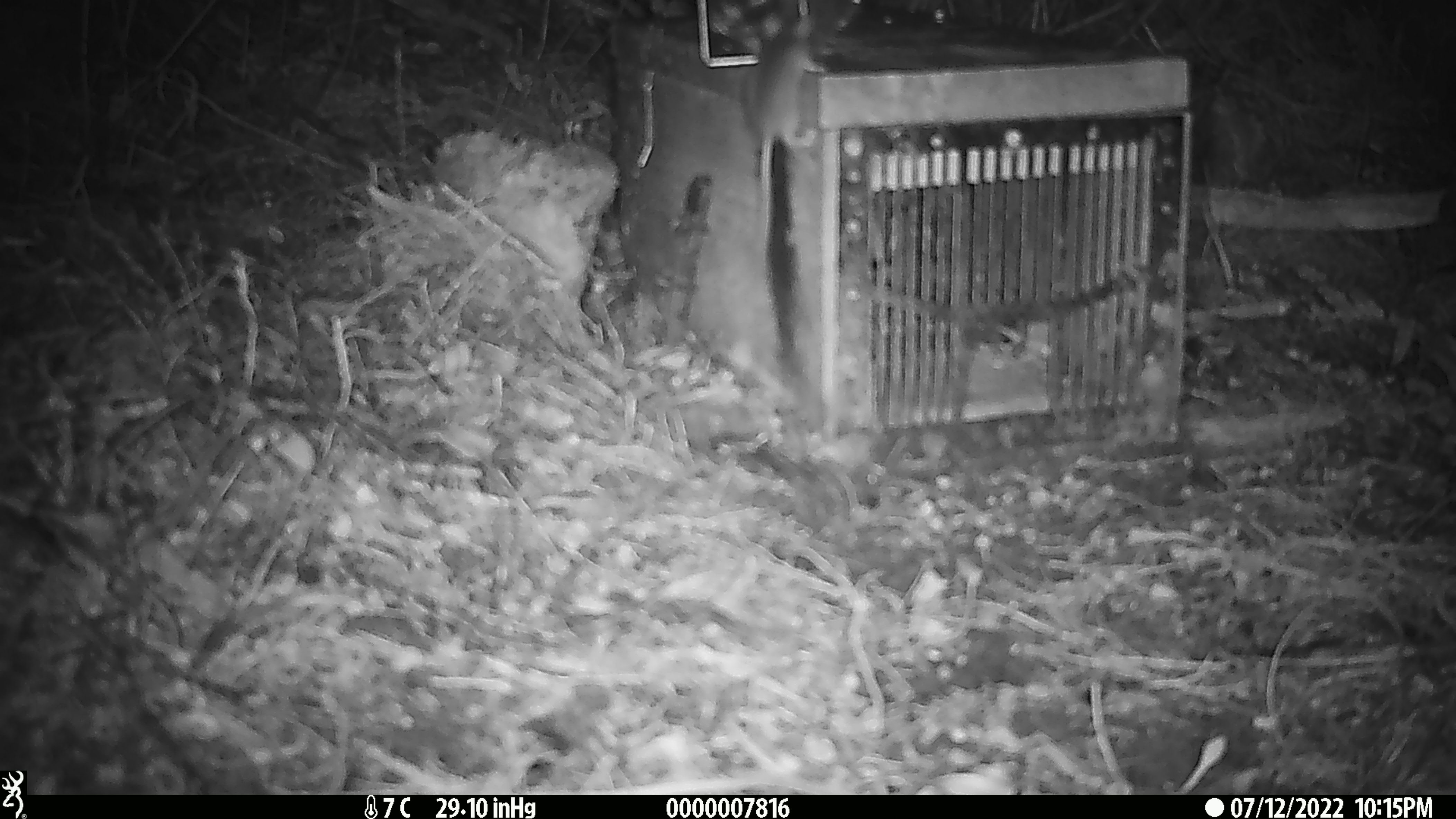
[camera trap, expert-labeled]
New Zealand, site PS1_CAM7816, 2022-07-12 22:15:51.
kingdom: Animalia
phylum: Chordata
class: Mammalia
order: Rodentia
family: Muridae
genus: Mus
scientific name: Mus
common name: mouse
Mouse (Mus).